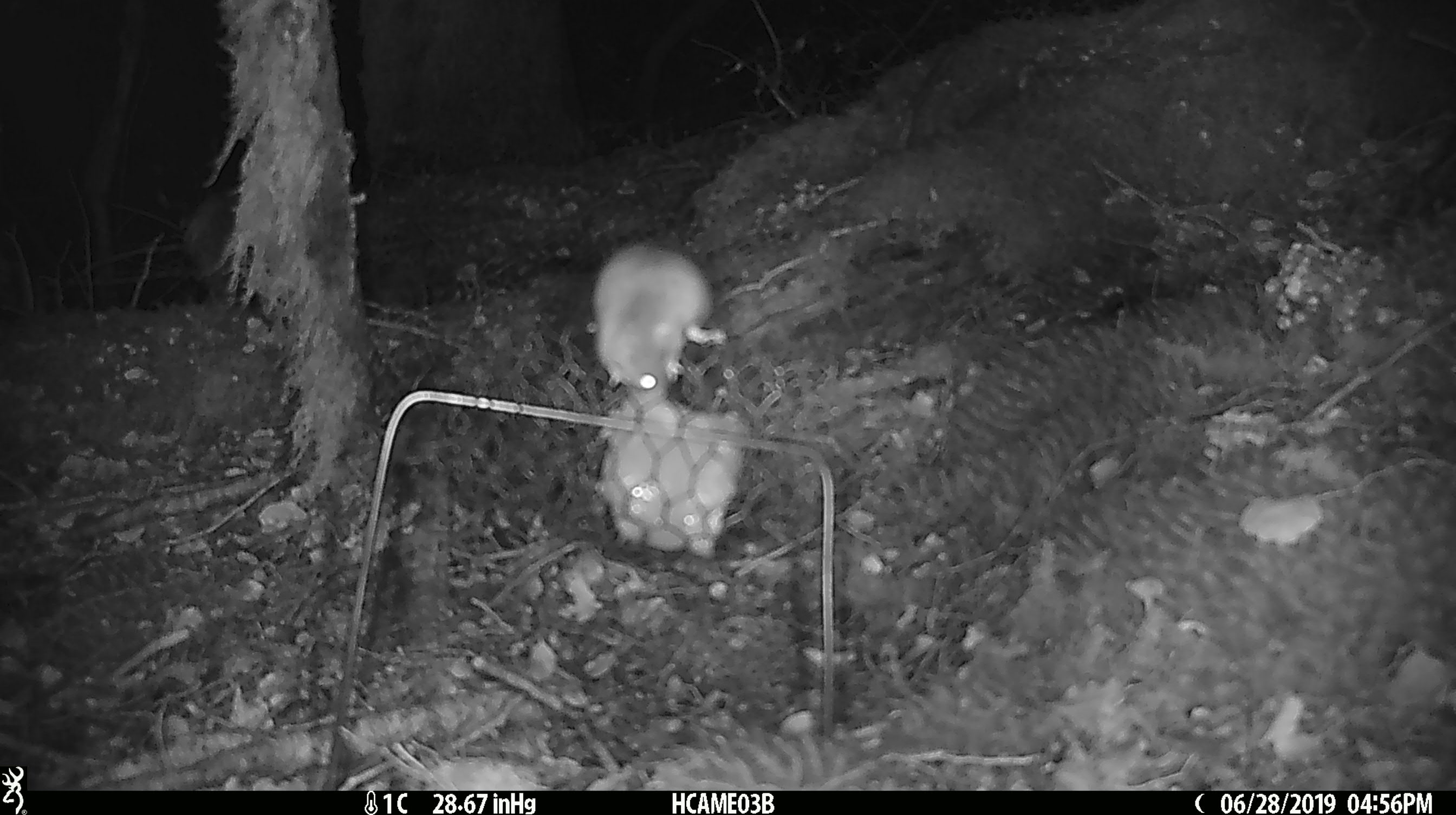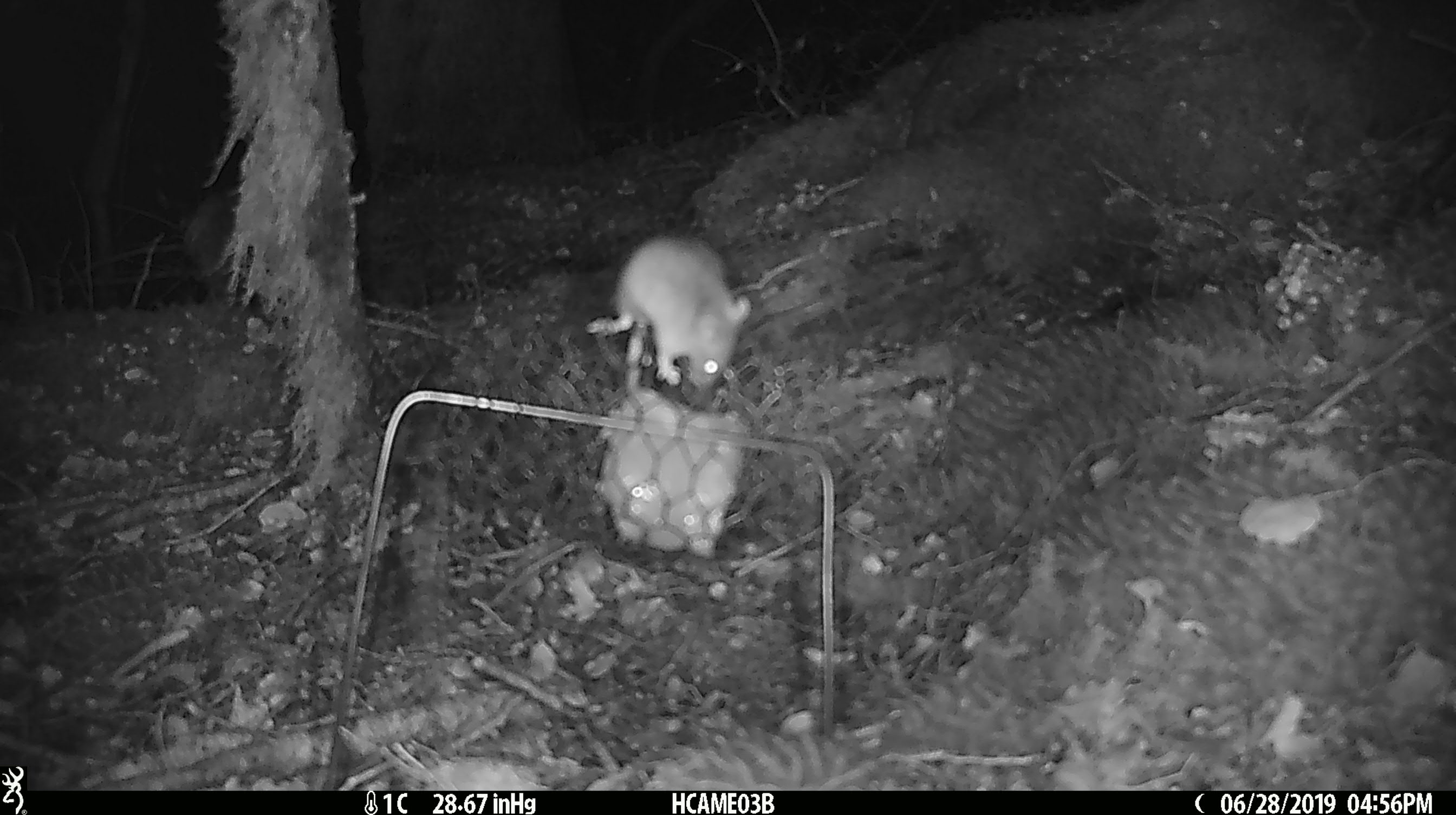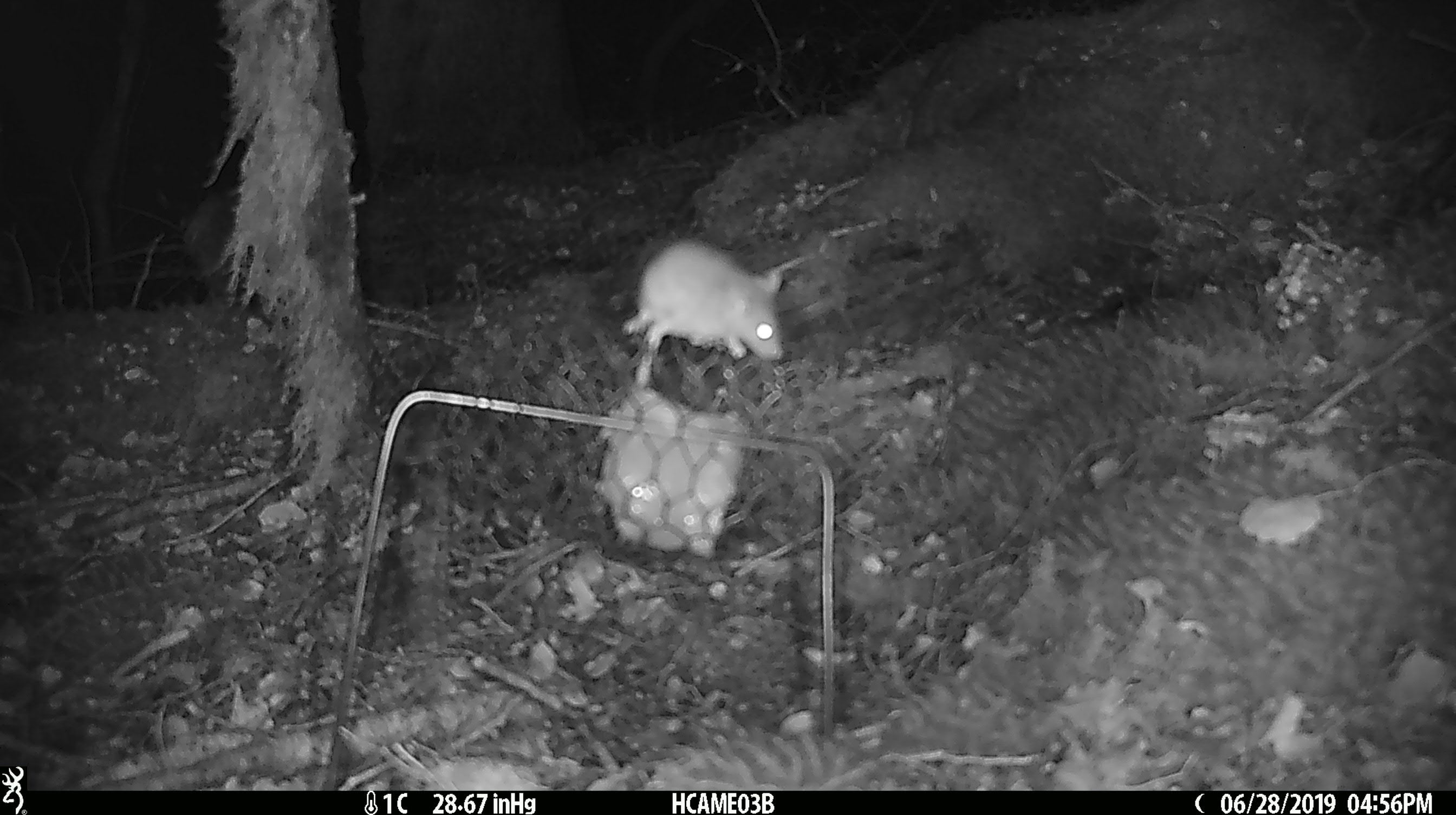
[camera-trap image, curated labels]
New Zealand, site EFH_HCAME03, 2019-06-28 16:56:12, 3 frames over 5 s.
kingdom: Animalia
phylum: Chordata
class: Mammalia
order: Rodentia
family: Muridae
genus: Mus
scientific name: Mus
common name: mouse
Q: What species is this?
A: Mouse (Mus).